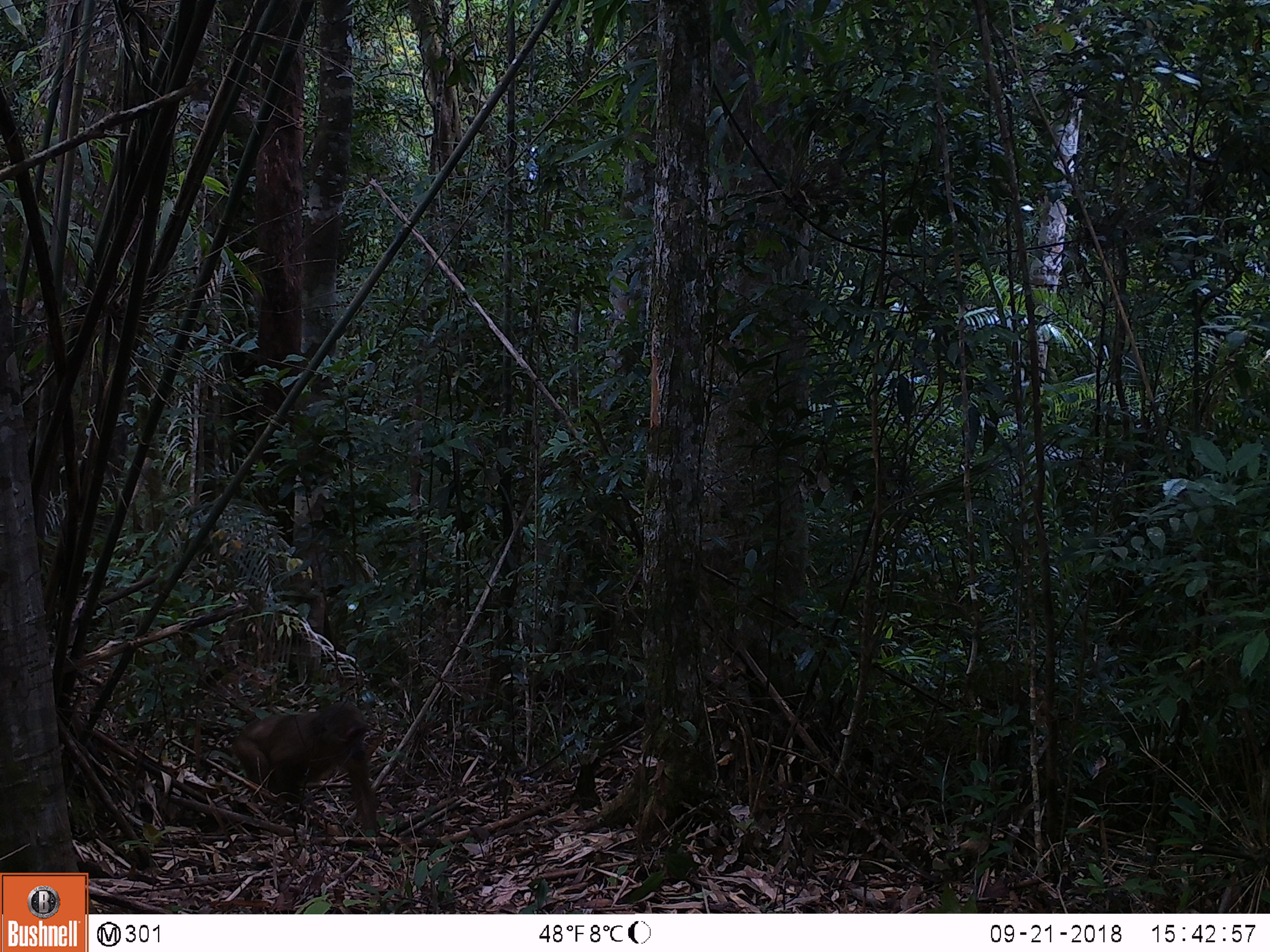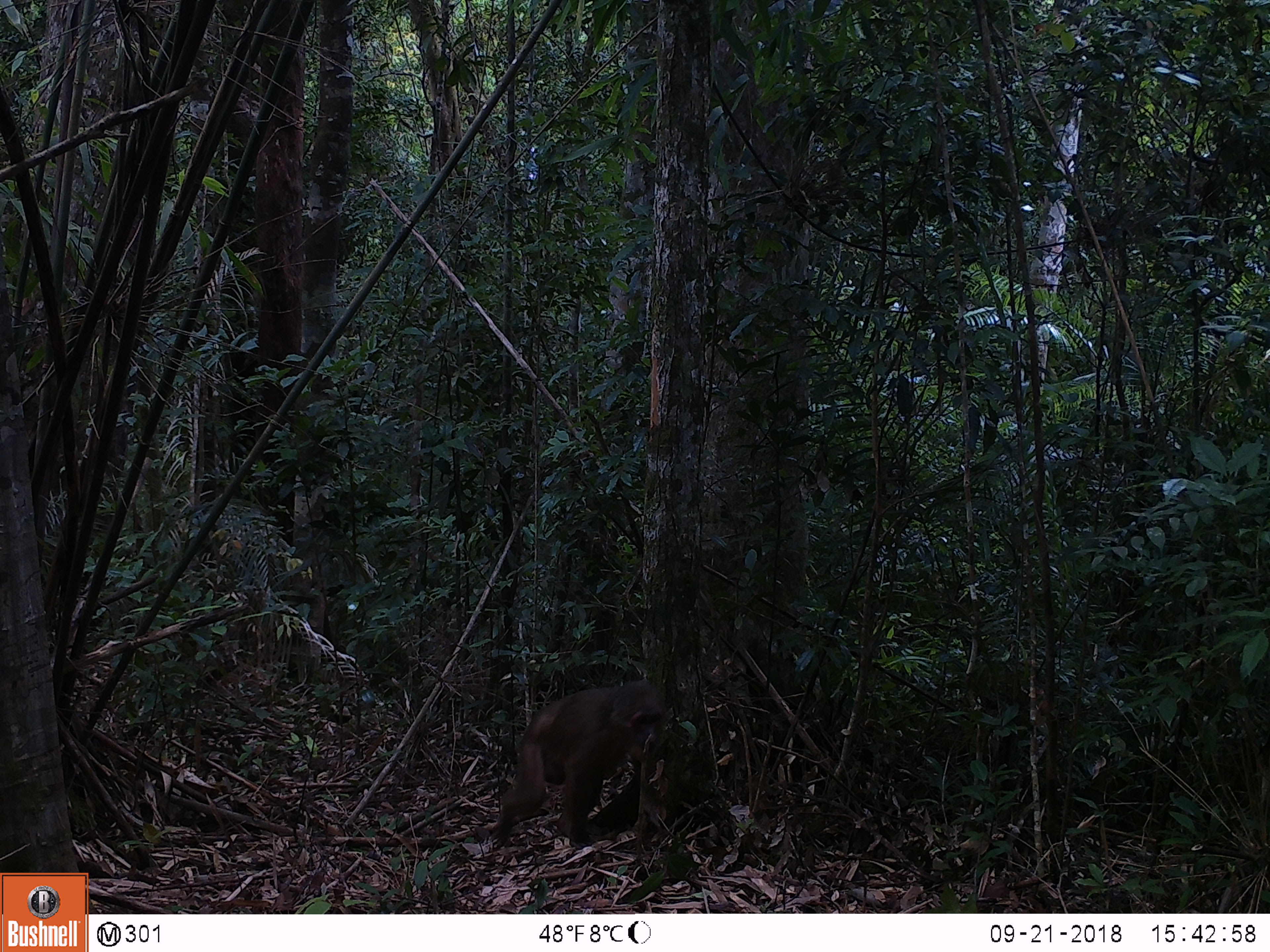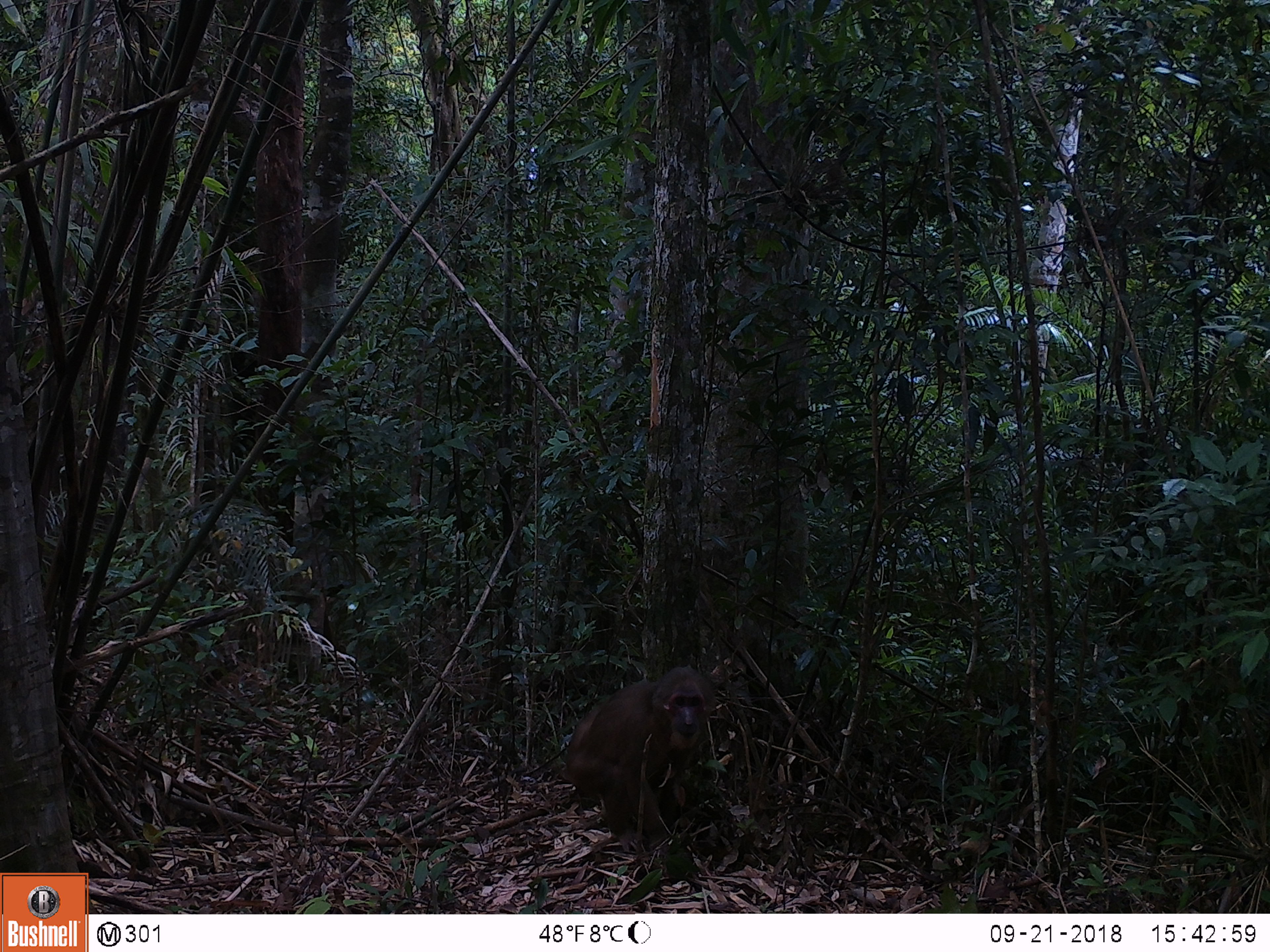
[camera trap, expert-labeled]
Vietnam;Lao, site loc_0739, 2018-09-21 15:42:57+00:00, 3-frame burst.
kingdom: Animalia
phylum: Chordata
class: Mammalia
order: Primates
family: Cercopithecidae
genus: Macaca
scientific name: Macaca arctoides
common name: stump-tailed macaque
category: stump tailed macaque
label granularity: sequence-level